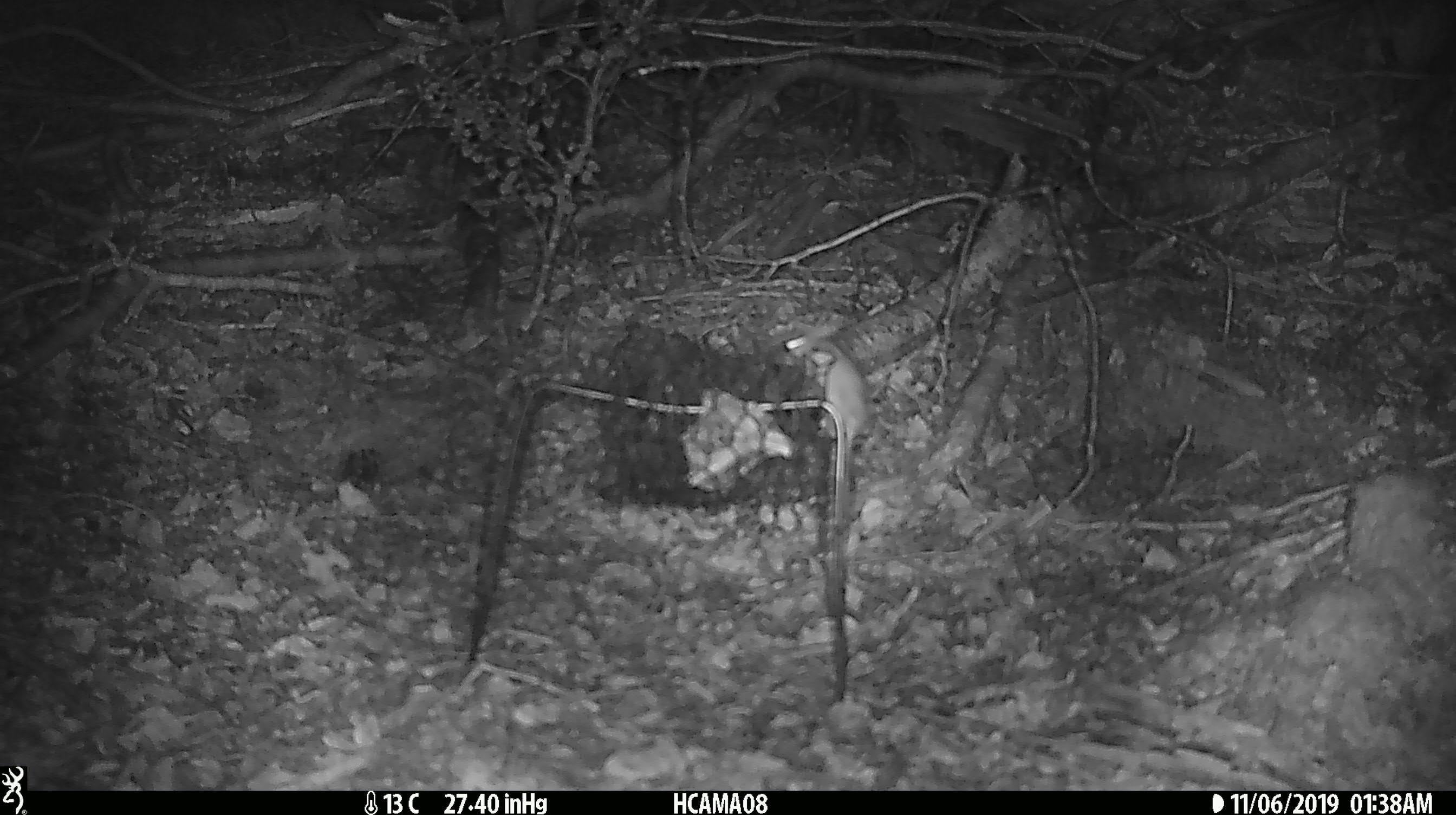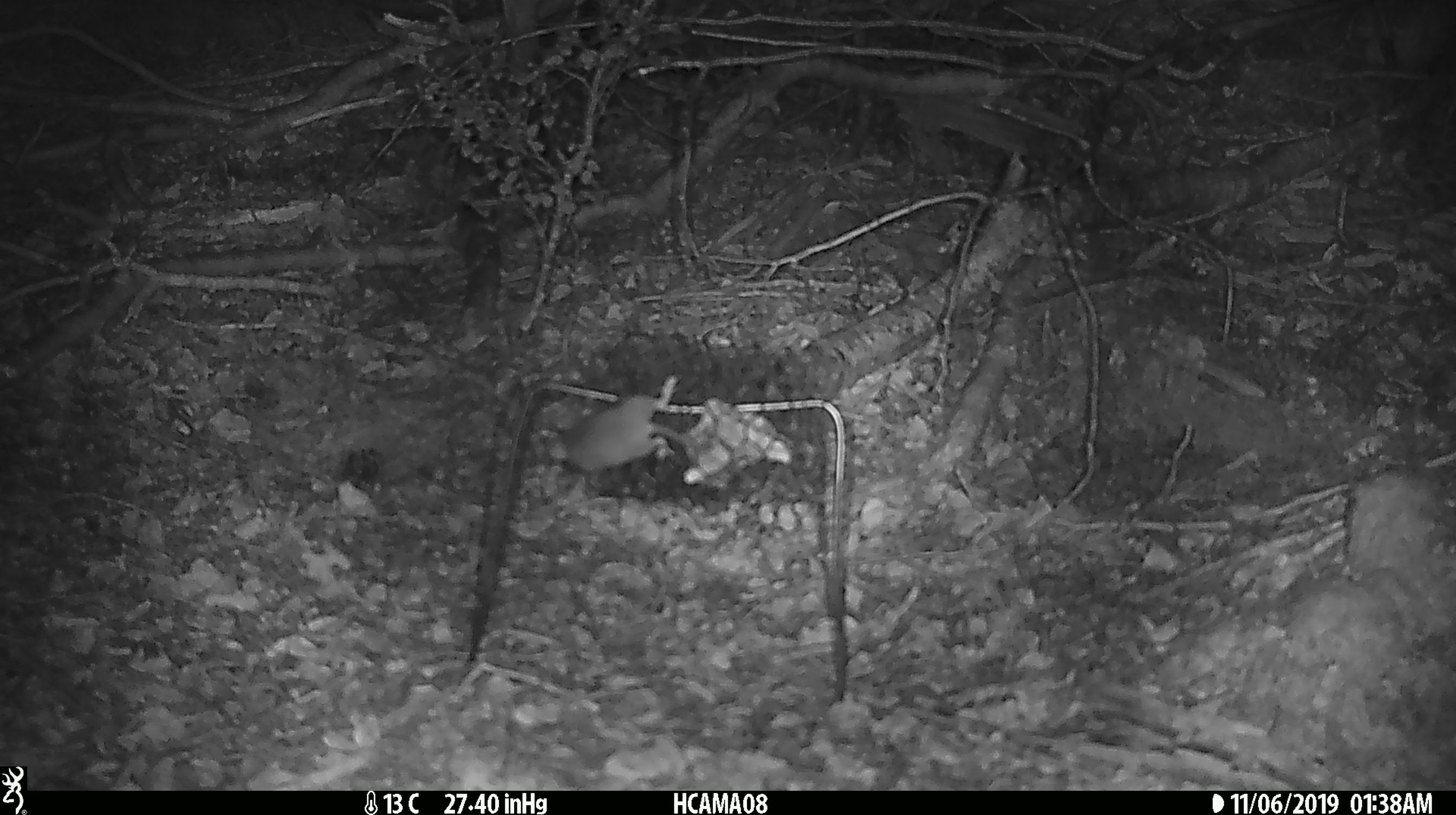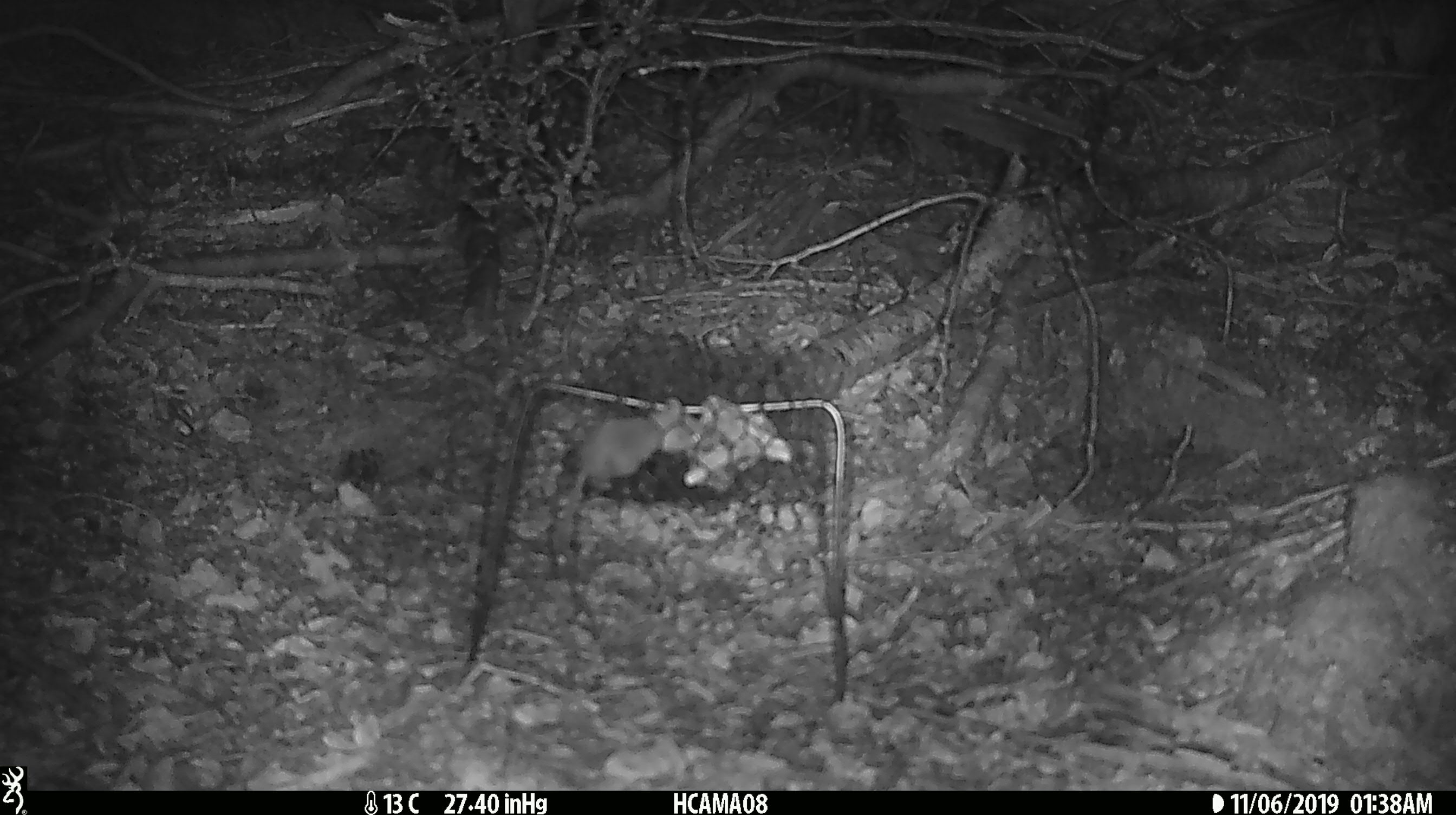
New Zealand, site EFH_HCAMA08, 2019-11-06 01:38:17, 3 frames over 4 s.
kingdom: Animalia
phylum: Chordata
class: Mammalia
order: Rodentia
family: Muridae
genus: Mus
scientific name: Mus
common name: mouse